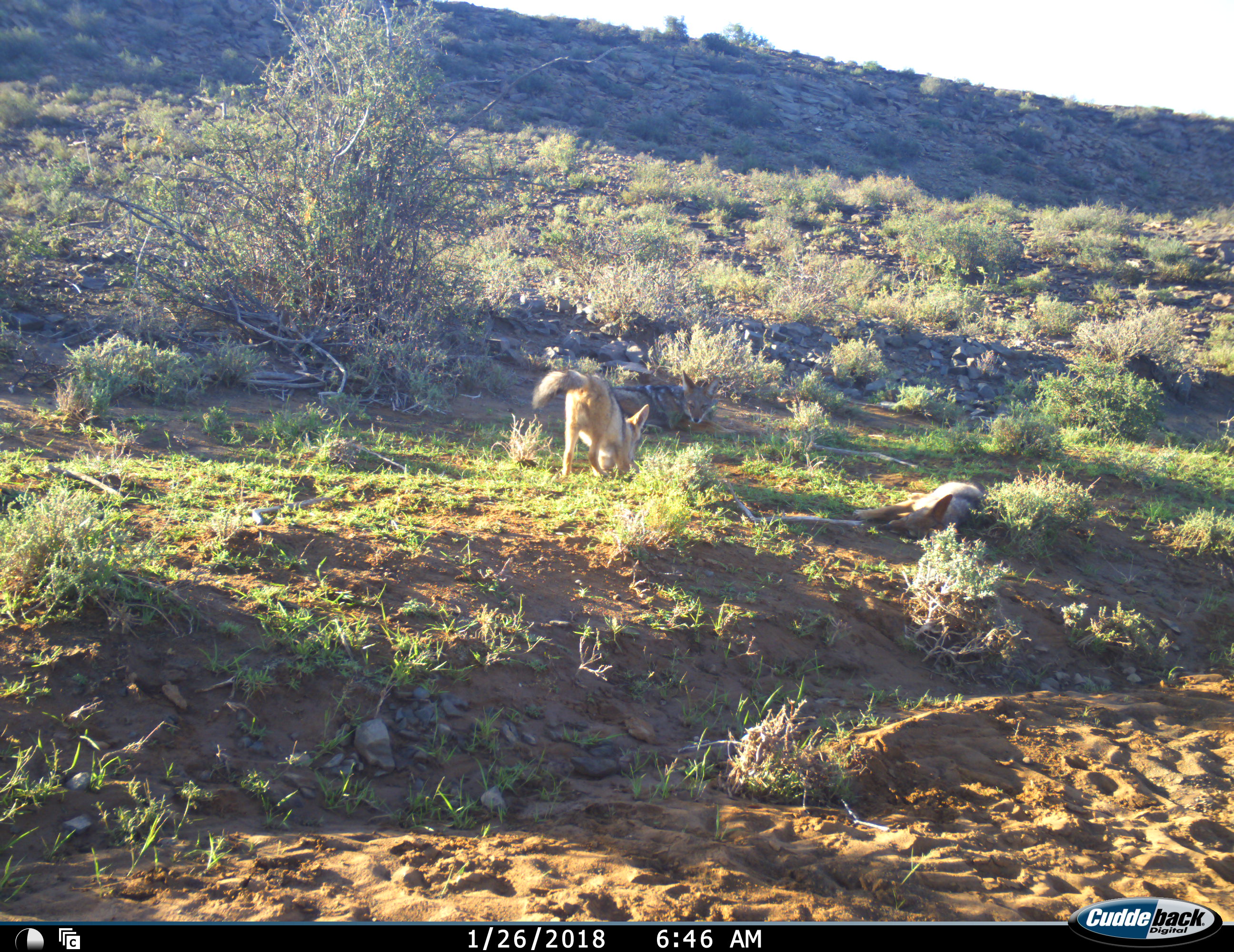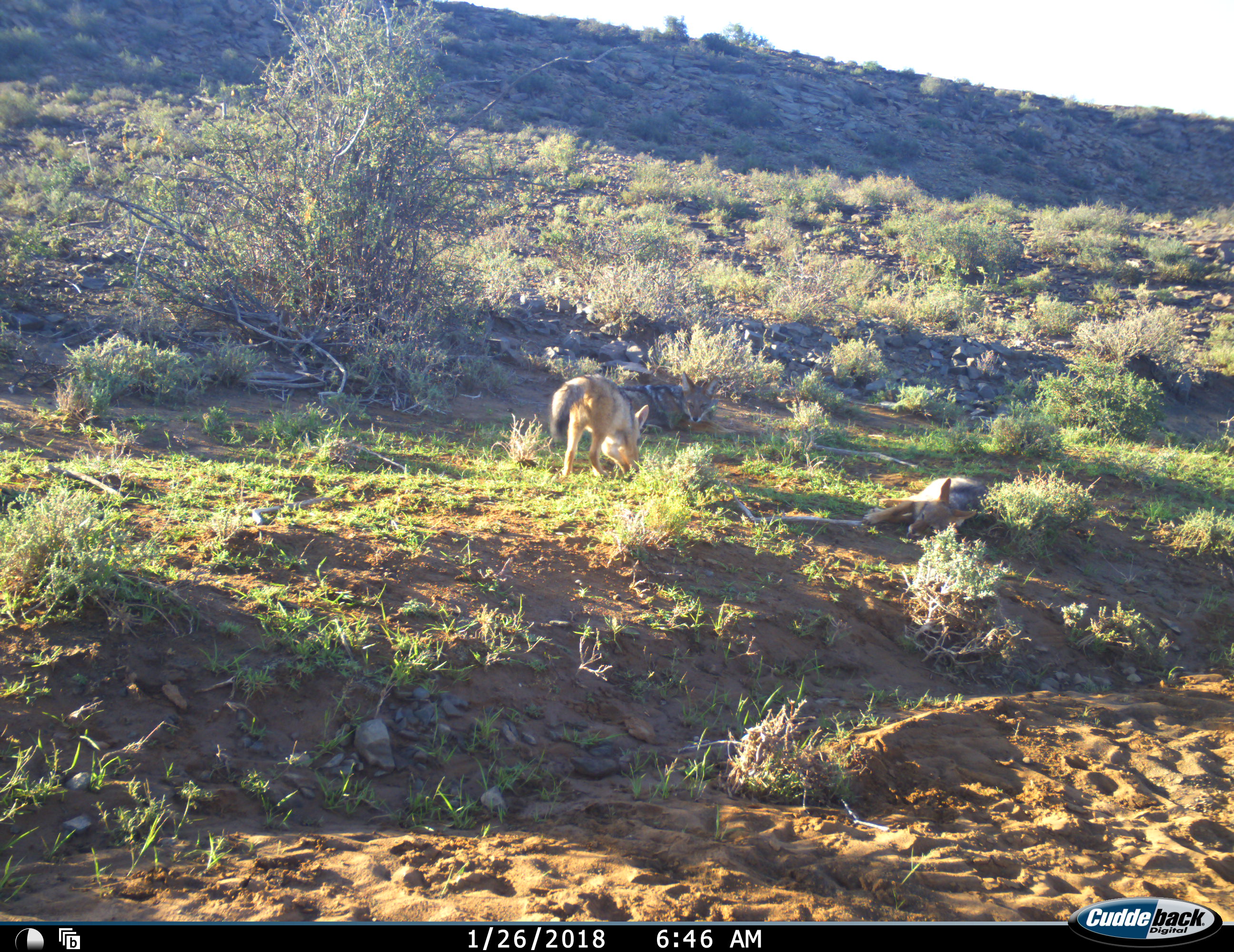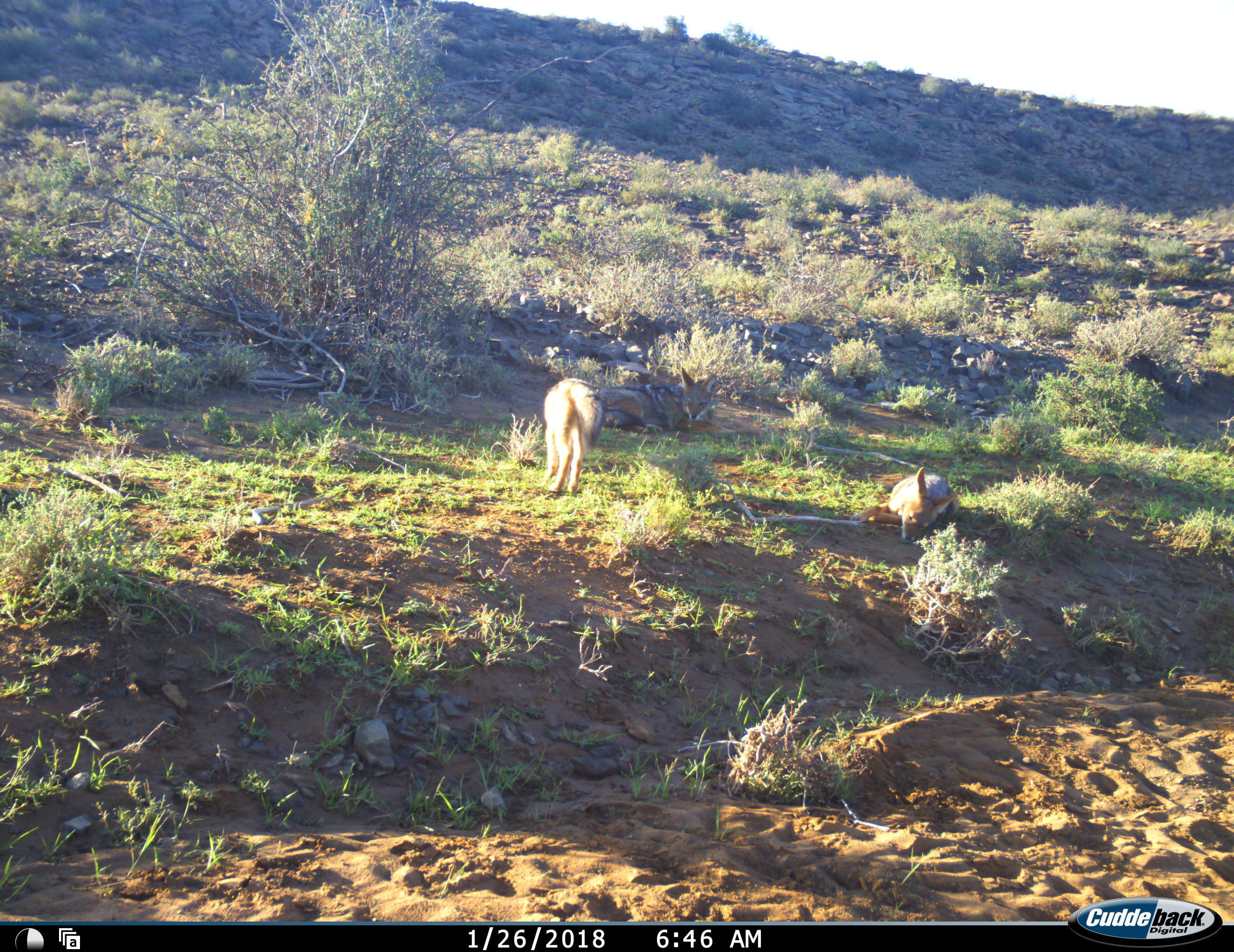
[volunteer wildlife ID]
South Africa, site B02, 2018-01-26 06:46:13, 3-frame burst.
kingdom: Animalia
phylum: Chordata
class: Mammalia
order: Carnivora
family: Canidae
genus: Lupulella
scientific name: Lupulella mesomelas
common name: black-backed jackal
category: jackalblackbacked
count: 3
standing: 11%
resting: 78%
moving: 44%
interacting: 33%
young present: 44%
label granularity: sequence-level